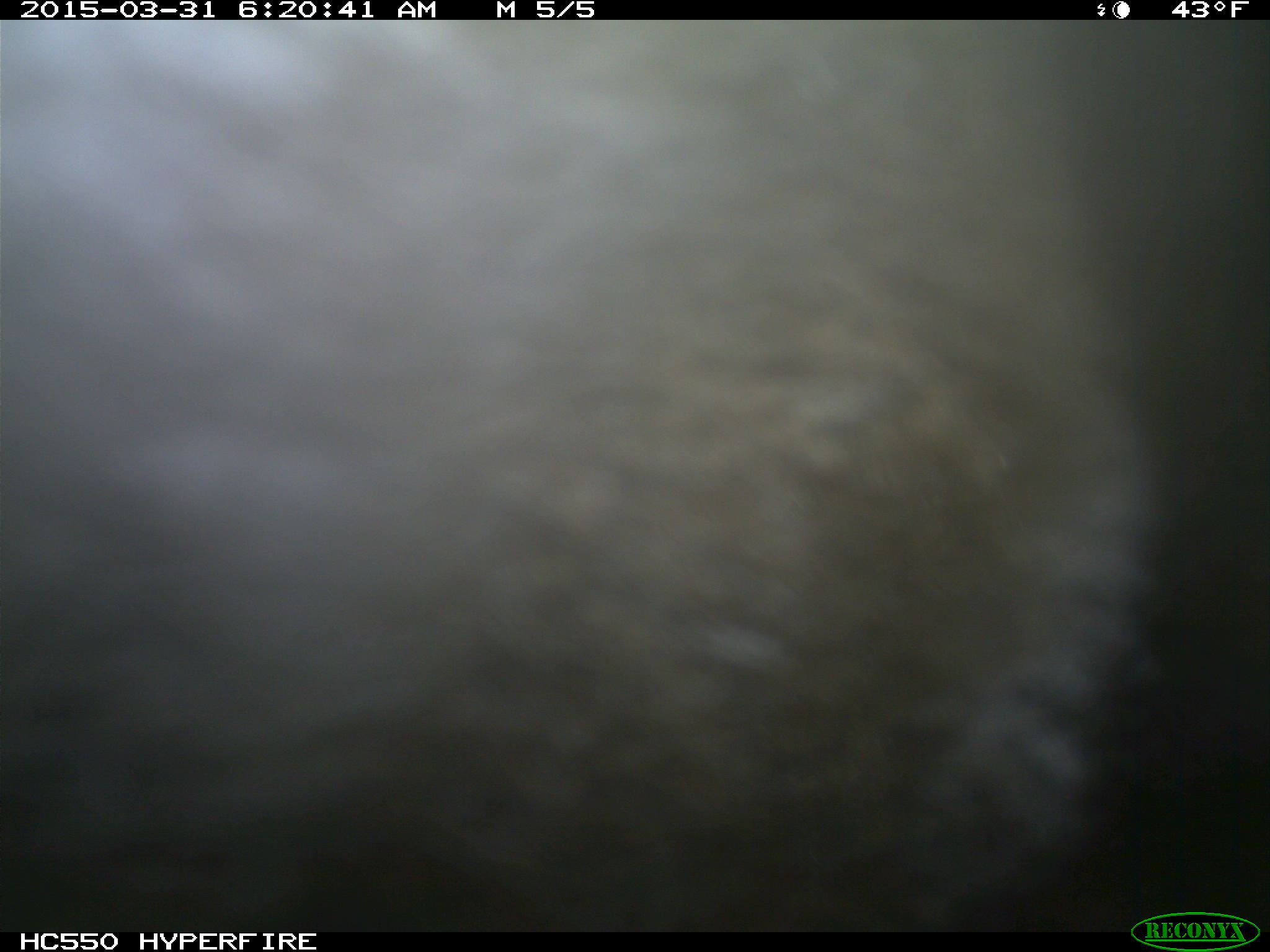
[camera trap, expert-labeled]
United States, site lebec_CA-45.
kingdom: Animalia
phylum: Chordata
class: Mammalia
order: Artiodactyla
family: Bovidae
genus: Bos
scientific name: Bos taurus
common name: domestic cow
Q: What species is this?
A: Bos taurus (domestic cow).